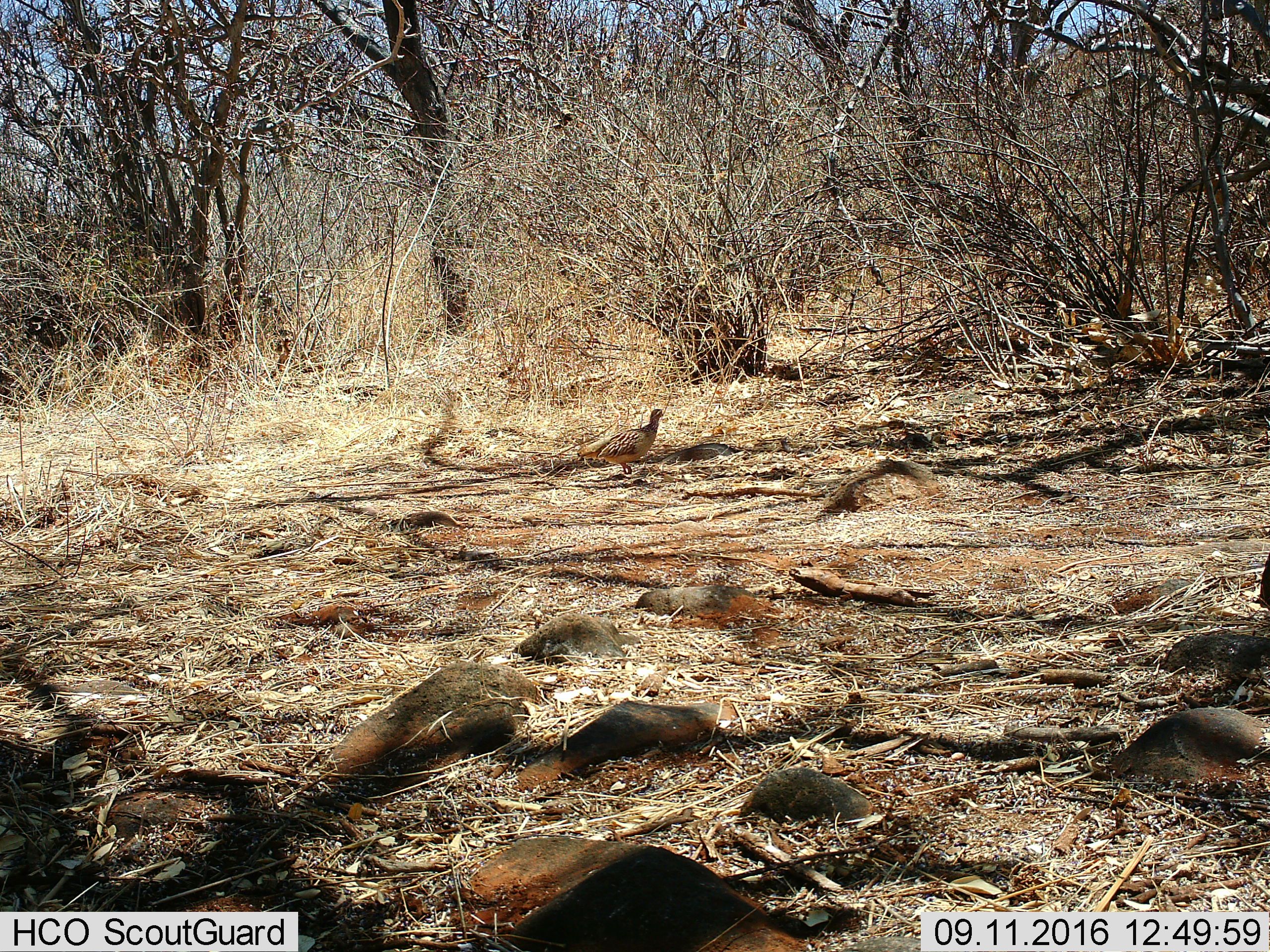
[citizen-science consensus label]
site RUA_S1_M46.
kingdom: Animalia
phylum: Chordata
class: Aves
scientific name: Aves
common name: bird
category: birdother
Birdother (bird) (Aves), count 1. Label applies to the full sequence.